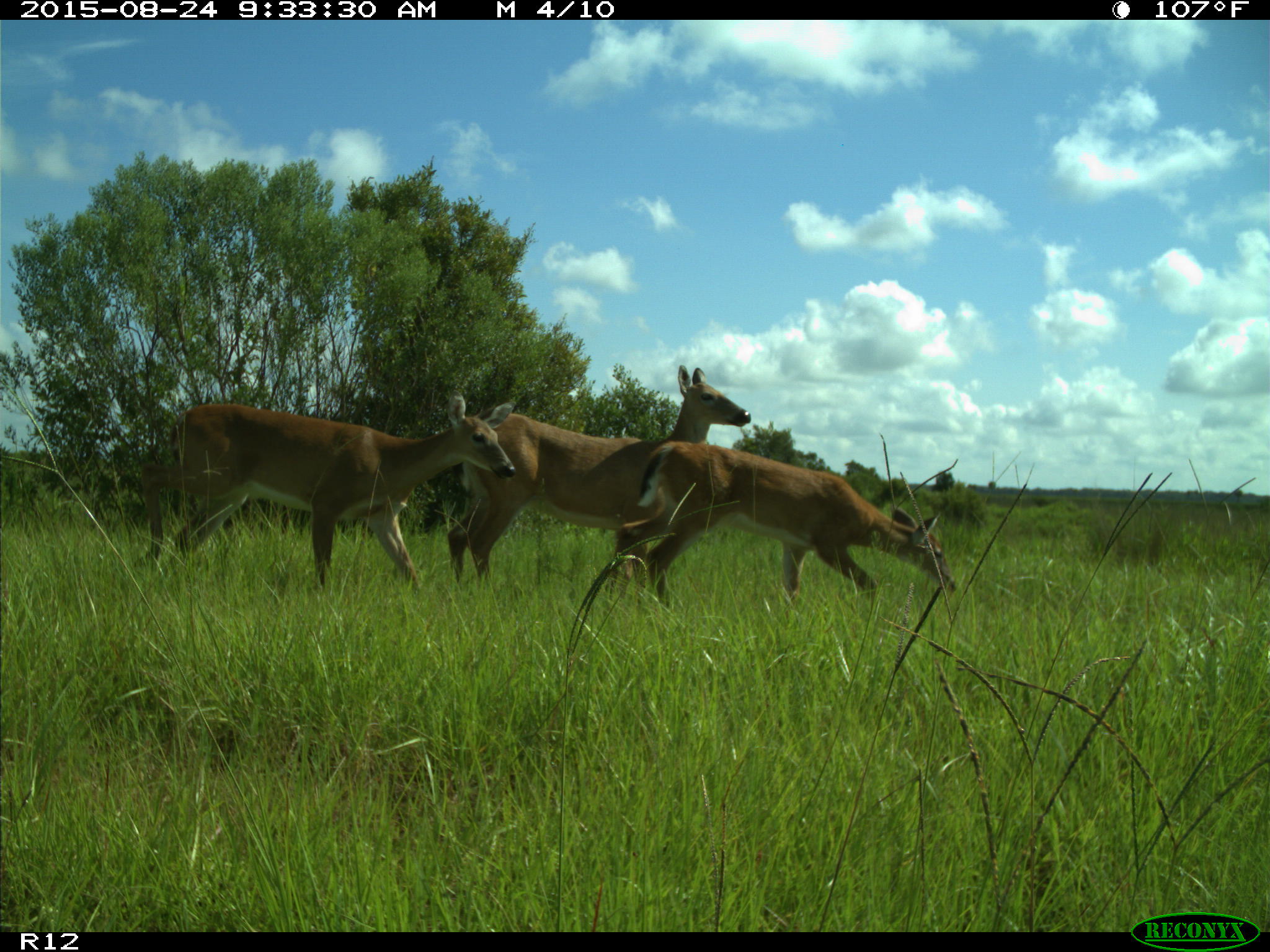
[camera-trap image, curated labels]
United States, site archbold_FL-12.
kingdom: Animalia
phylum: Chordata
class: Mammalia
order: Artiodactyla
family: Cervidae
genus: Odocoileus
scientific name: Odocoileus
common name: deer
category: unidentified deer